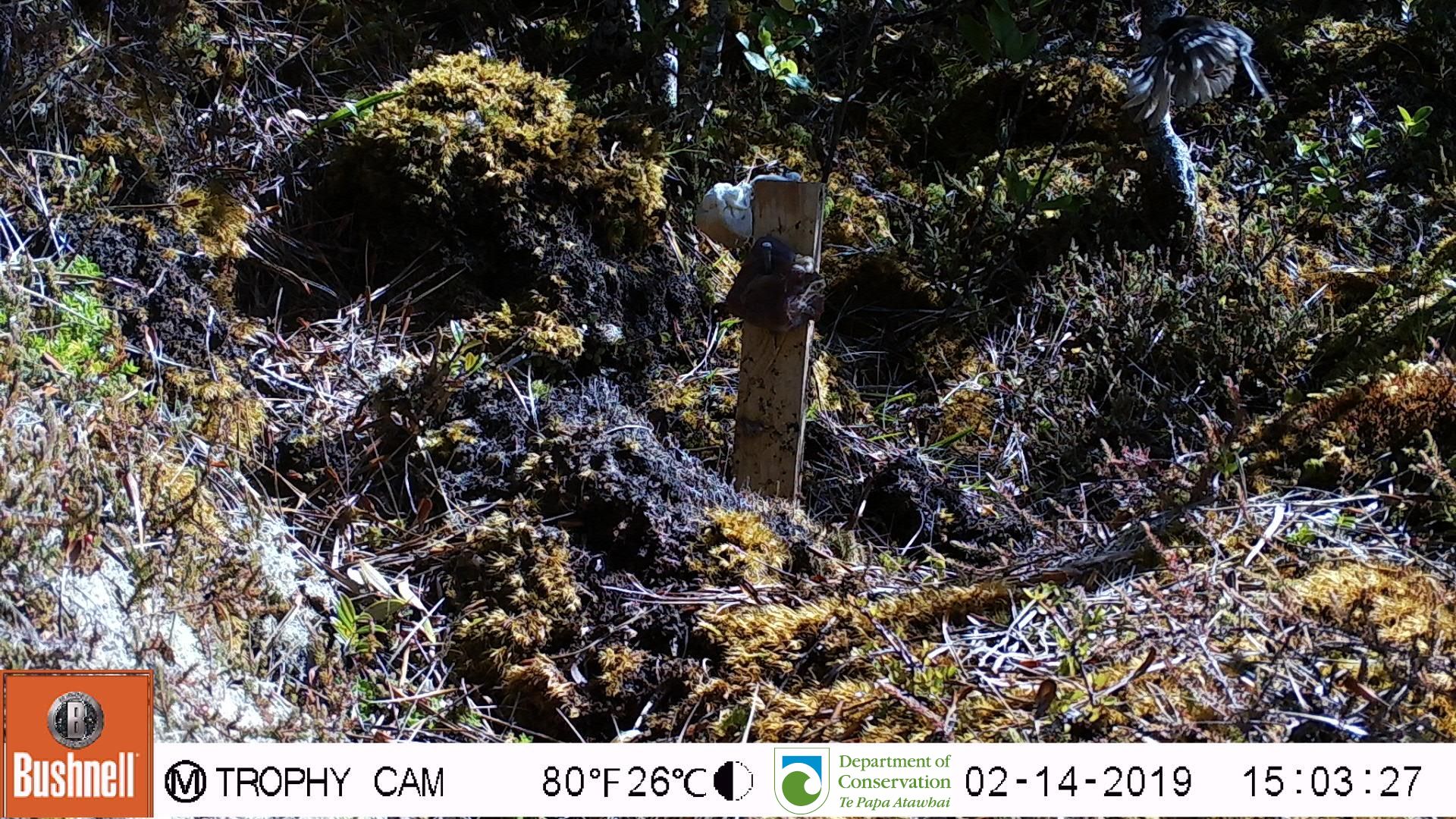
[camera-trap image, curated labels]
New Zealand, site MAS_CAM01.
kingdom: Animalia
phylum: Chordata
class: Aves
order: Passeriformes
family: Petroicidae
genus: Petroica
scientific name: Petroica macrocephala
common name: tomtit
Tomtit (Petroica macrocephala).